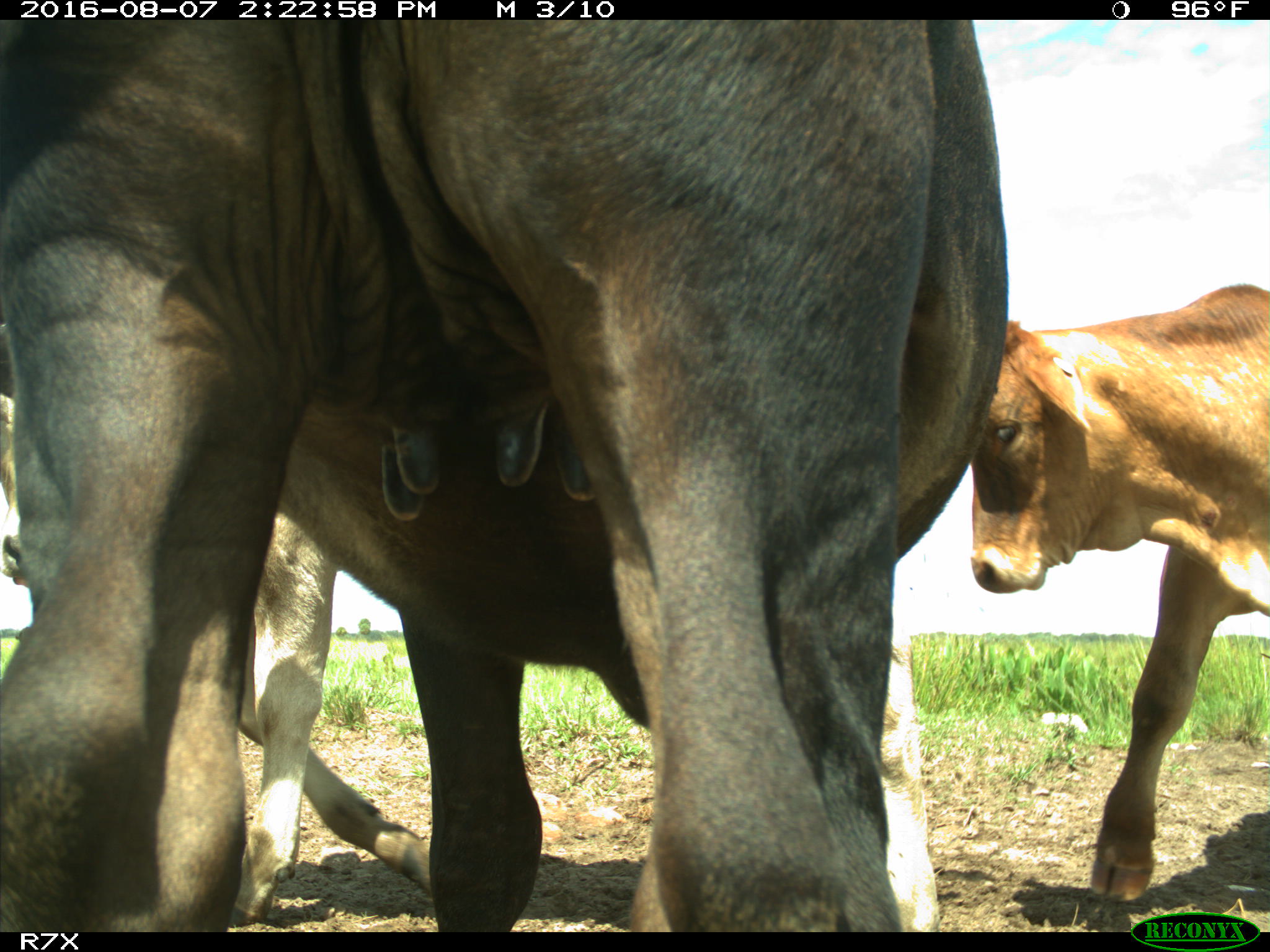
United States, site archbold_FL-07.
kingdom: Animalia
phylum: Chordata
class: Mammalia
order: Artiodactyla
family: Bovidae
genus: Bos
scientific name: Bos taurus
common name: domestic cow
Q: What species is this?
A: Bos taurus (domestic cow).